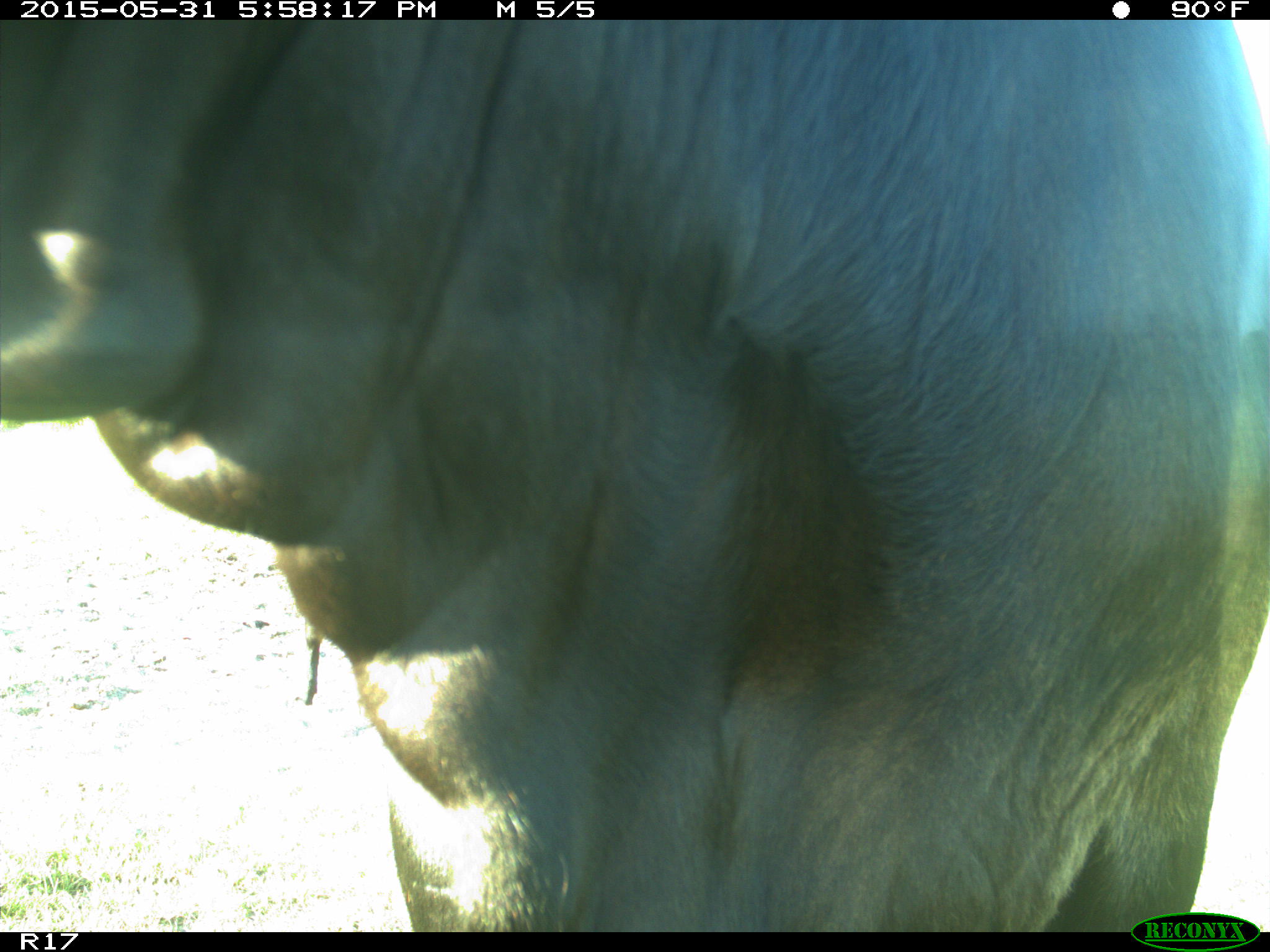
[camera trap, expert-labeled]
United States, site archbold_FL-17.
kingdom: Animalia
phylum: Chordata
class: Mammalia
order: Artiodactyla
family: Bovidae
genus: Bos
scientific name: Bos taurus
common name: domestic cow